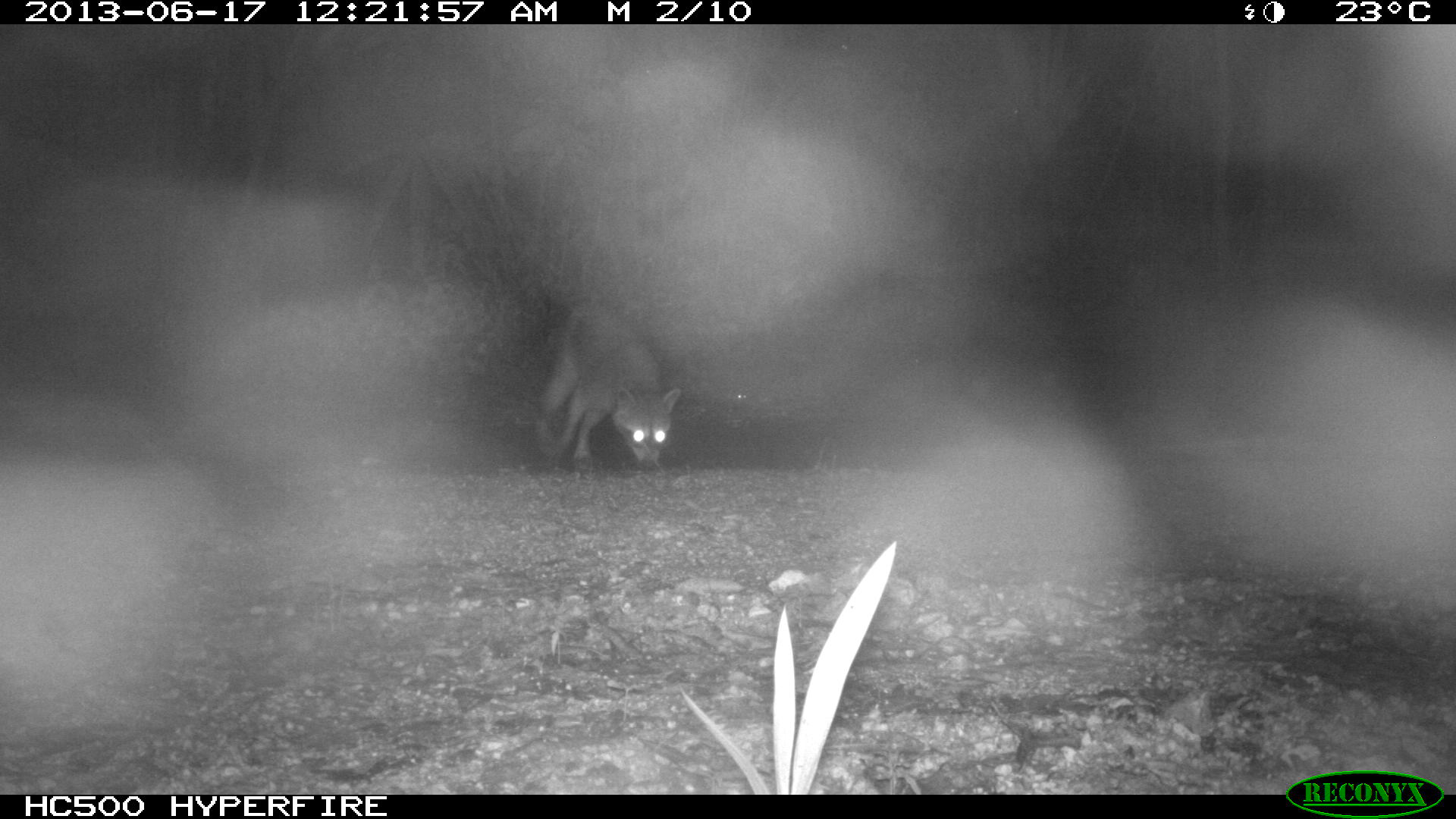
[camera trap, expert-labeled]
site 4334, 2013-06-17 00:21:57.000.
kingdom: Animalia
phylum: Chordata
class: Mammalia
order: Carnivora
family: Procyonidae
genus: Procyon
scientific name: Procyon lotor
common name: common raccoon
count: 1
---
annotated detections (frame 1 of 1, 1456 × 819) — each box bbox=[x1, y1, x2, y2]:
procyon lotor: bbox=[537, 299, 682, 469]